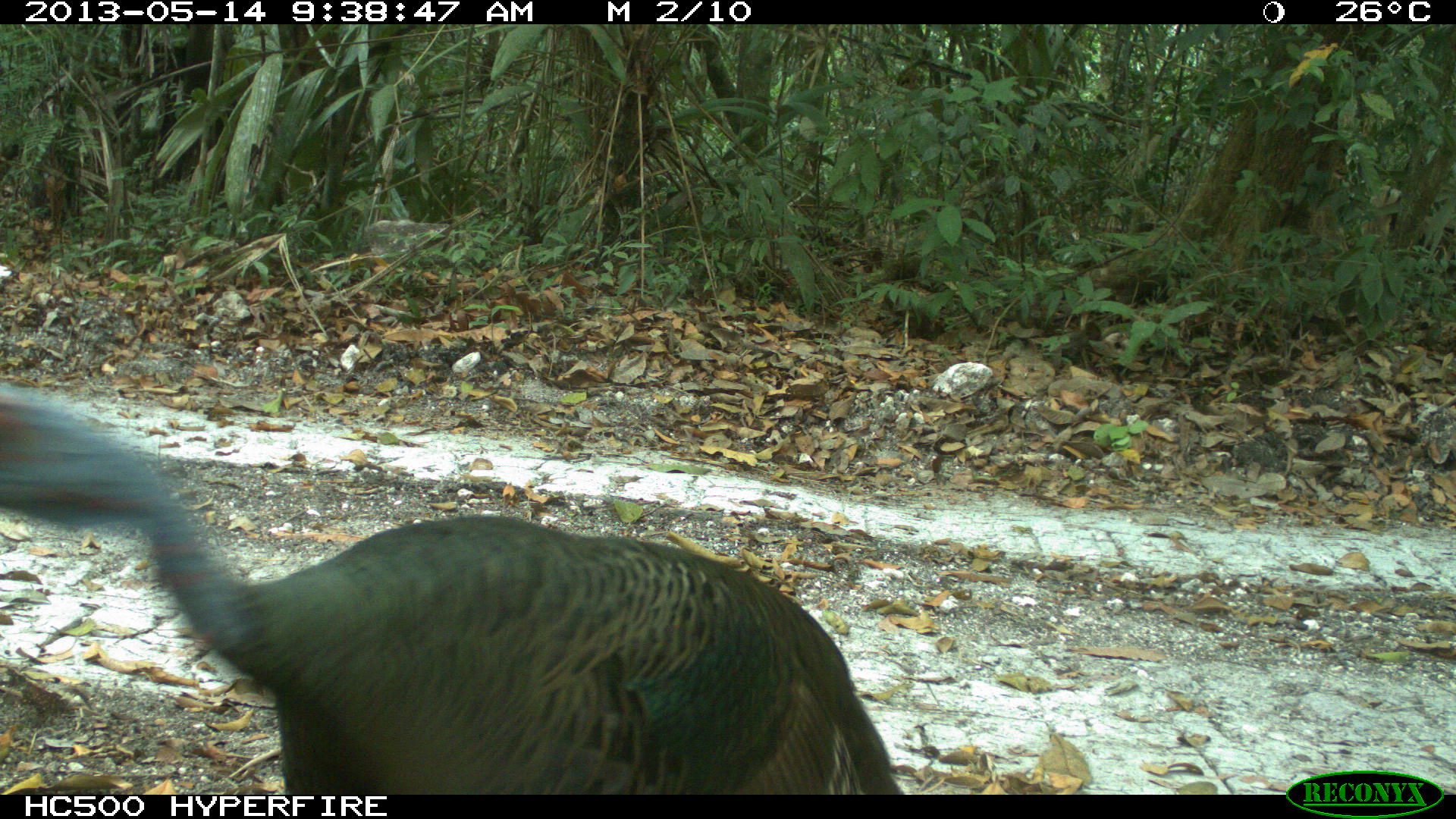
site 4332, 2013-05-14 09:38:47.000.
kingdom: Animalia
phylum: Chordata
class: Aves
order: Galliformes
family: Phasianidae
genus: Meleagris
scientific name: Meleagris ocellata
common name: ocellated turkey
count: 1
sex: male